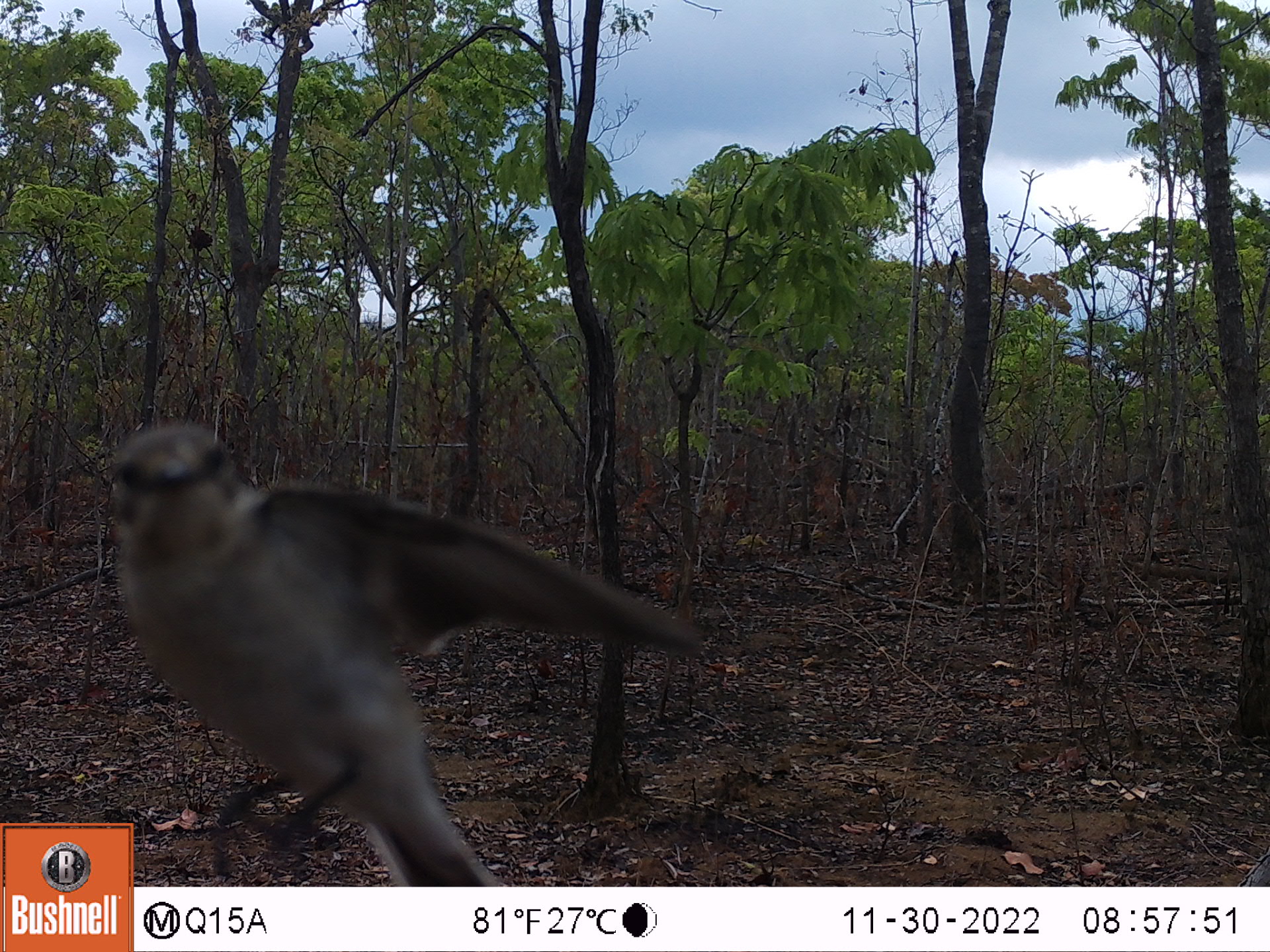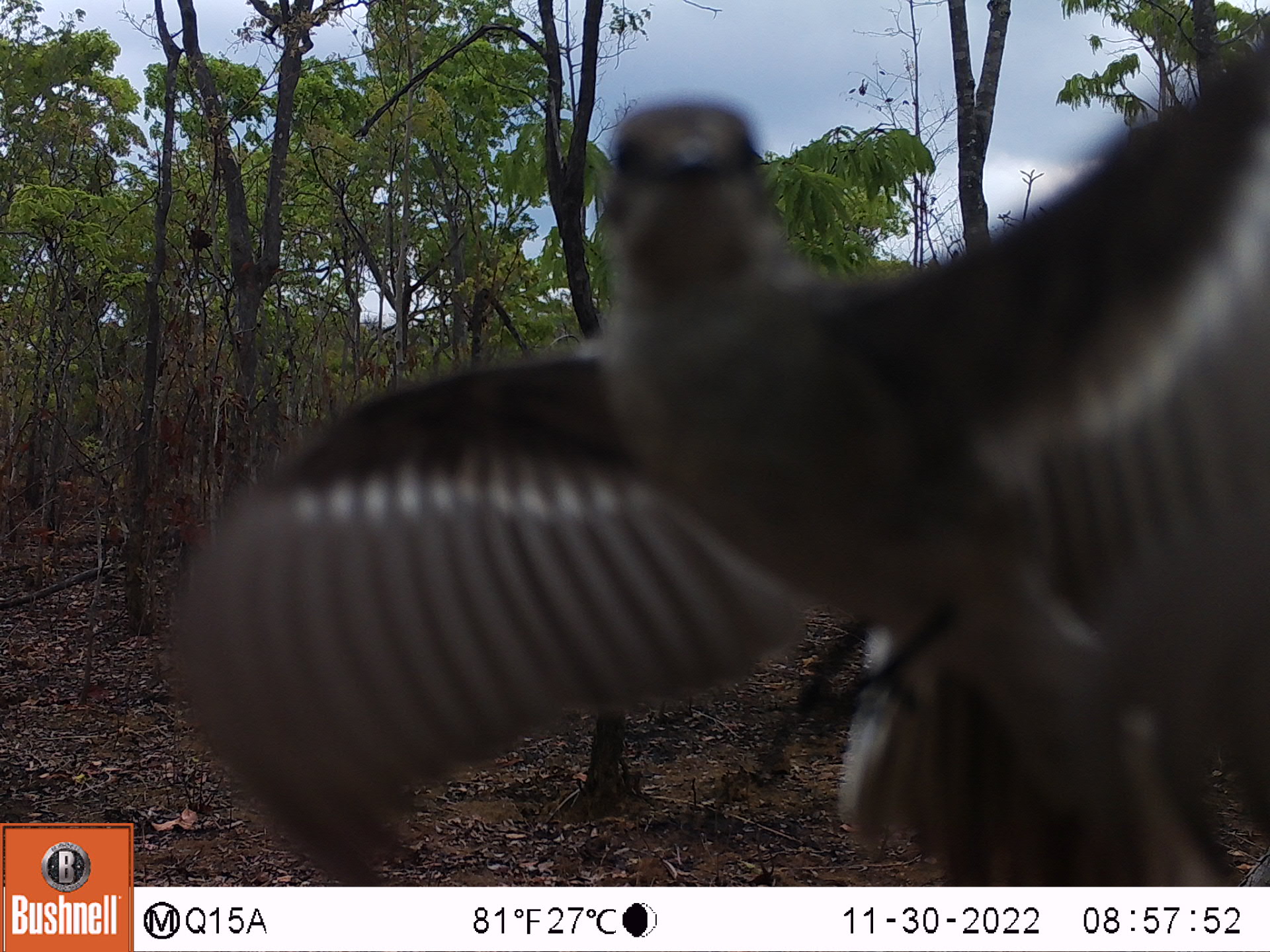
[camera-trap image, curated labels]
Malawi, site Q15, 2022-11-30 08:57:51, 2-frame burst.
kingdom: Animalia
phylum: Chordata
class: Aves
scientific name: Aves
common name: bird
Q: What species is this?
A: Bird (Aves).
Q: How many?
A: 1.